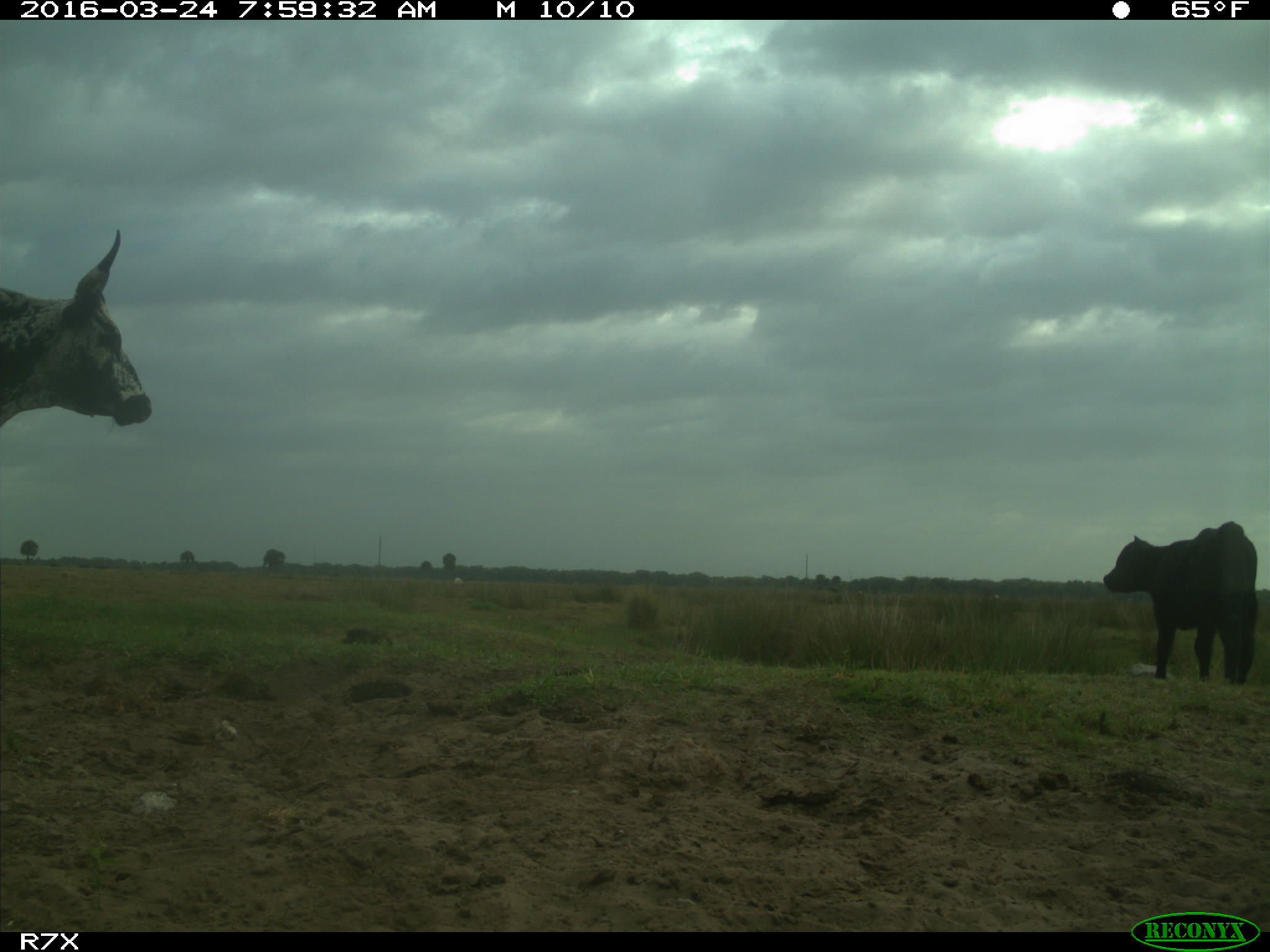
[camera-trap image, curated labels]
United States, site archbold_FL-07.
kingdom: Animalia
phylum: Chordata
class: Mammalia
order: Artiodactyla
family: Bovidae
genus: Bos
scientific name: Bos taurus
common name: domestic cow